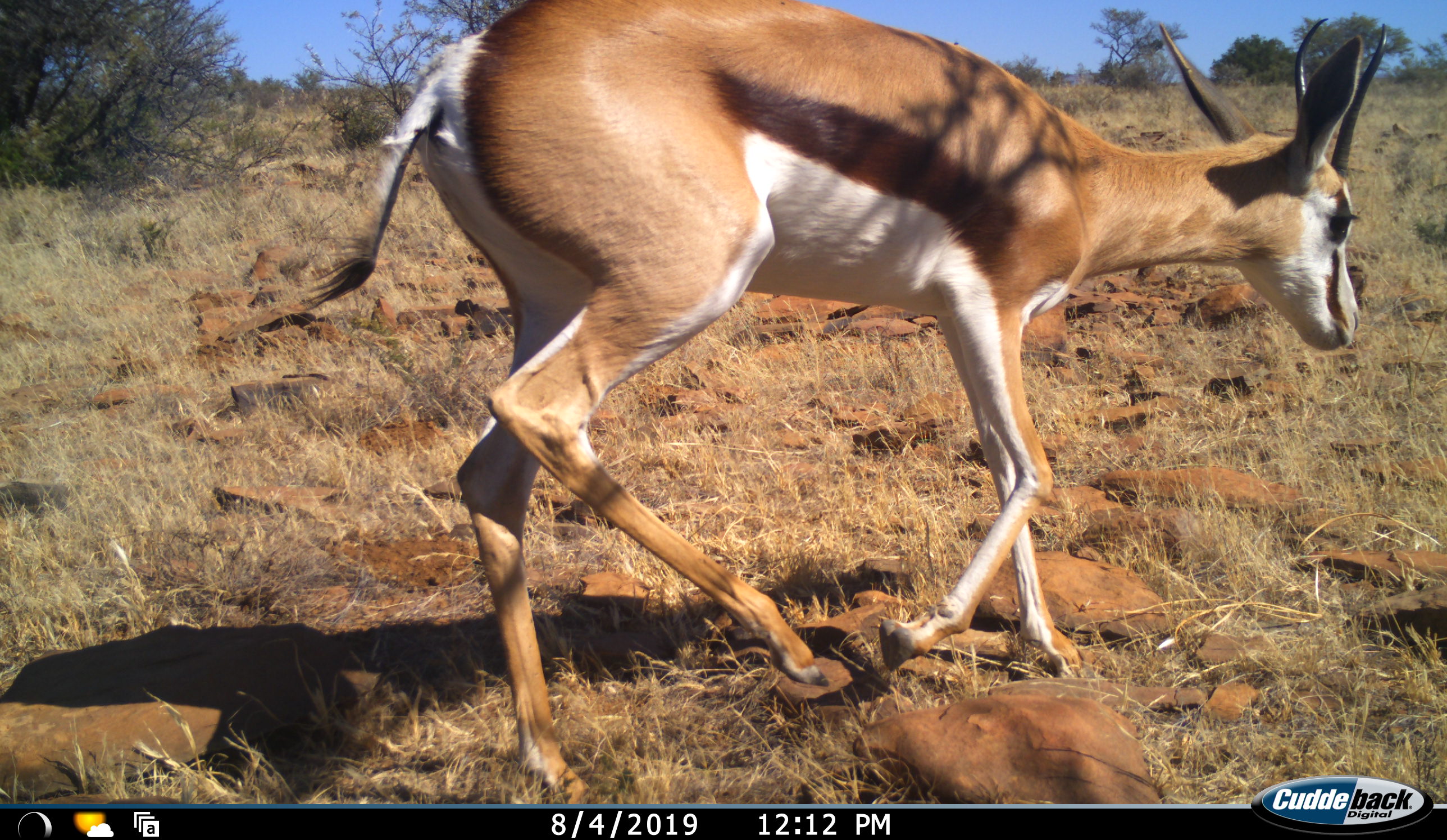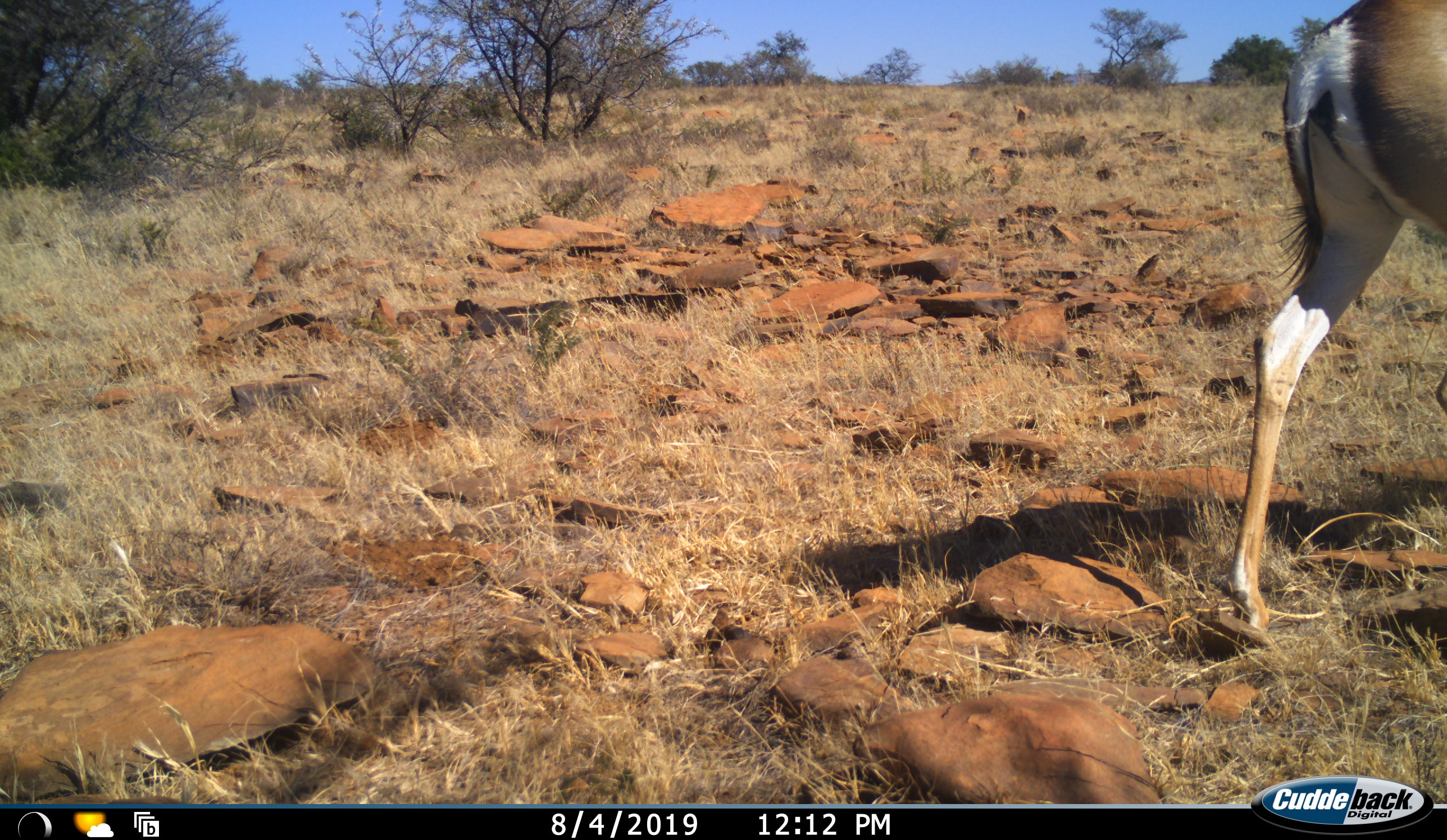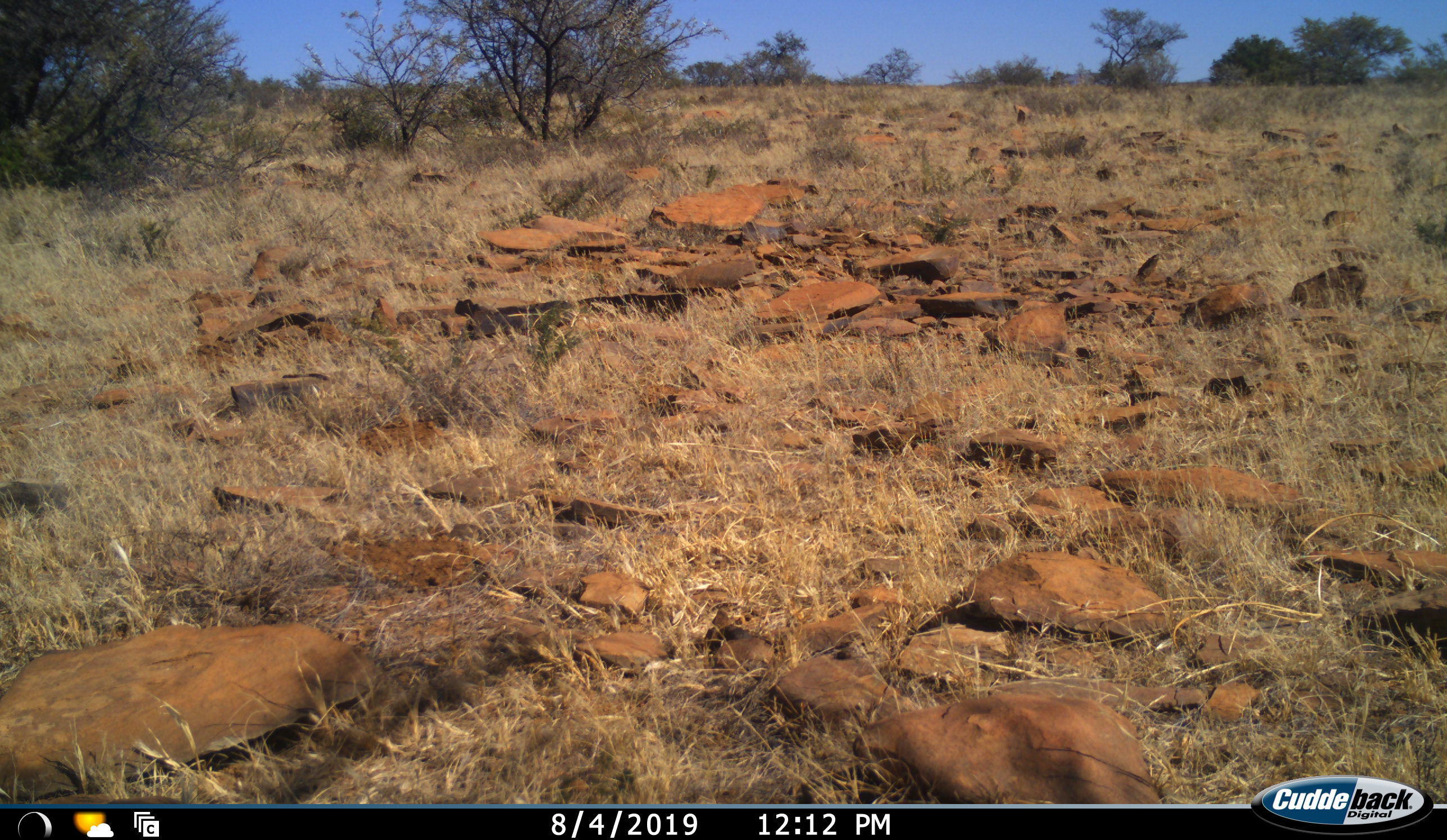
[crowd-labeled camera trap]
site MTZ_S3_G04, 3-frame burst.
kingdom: Animalia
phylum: Chordata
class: Mammalia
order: Artiodactyla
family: Bovidae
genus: Antidorcas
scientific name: Antidorcas marsupialis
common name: springbok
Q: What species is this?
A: Springbok (Antidorcas marsupialis).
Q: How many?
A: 1.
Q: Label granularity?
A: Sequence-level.